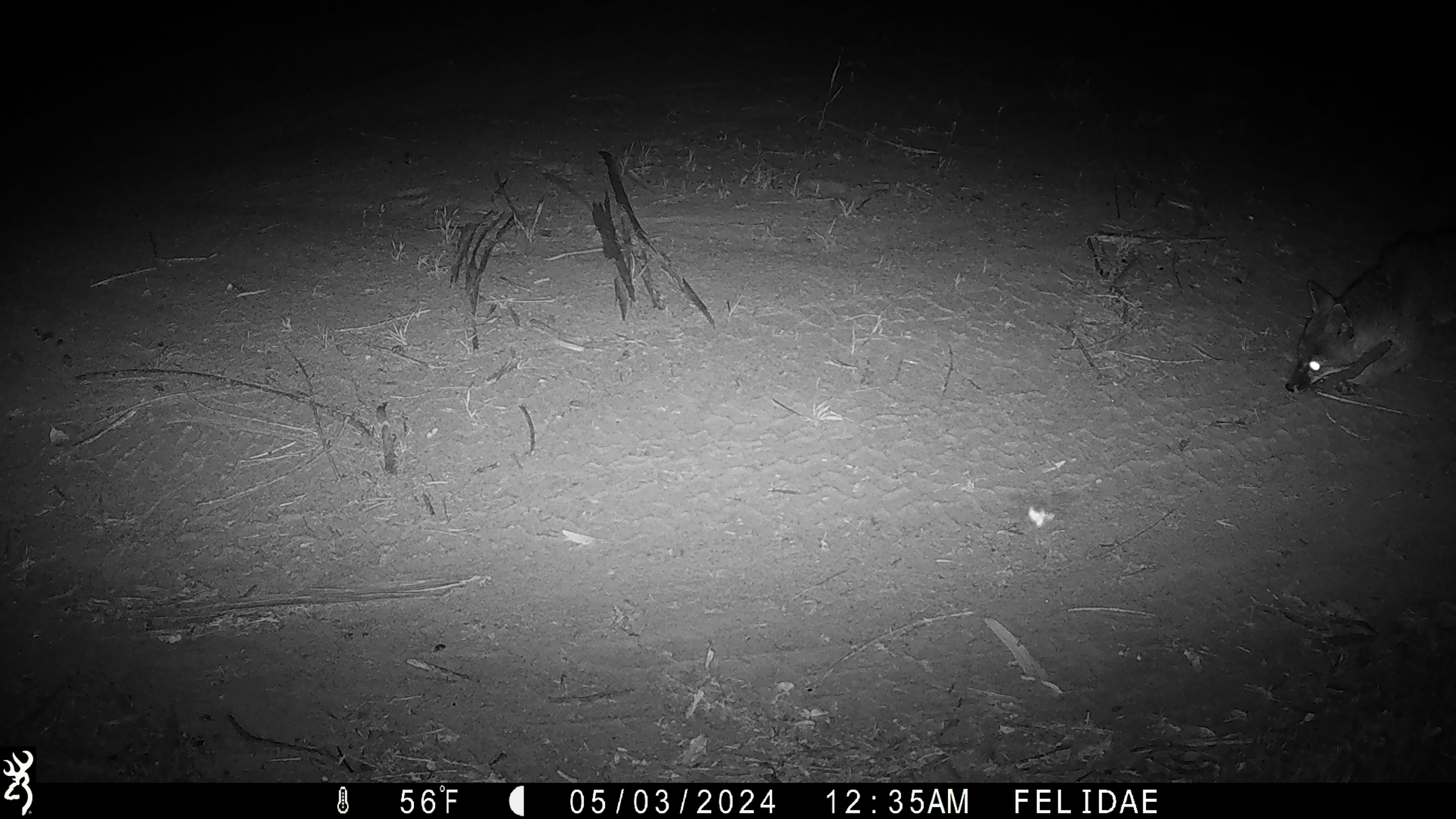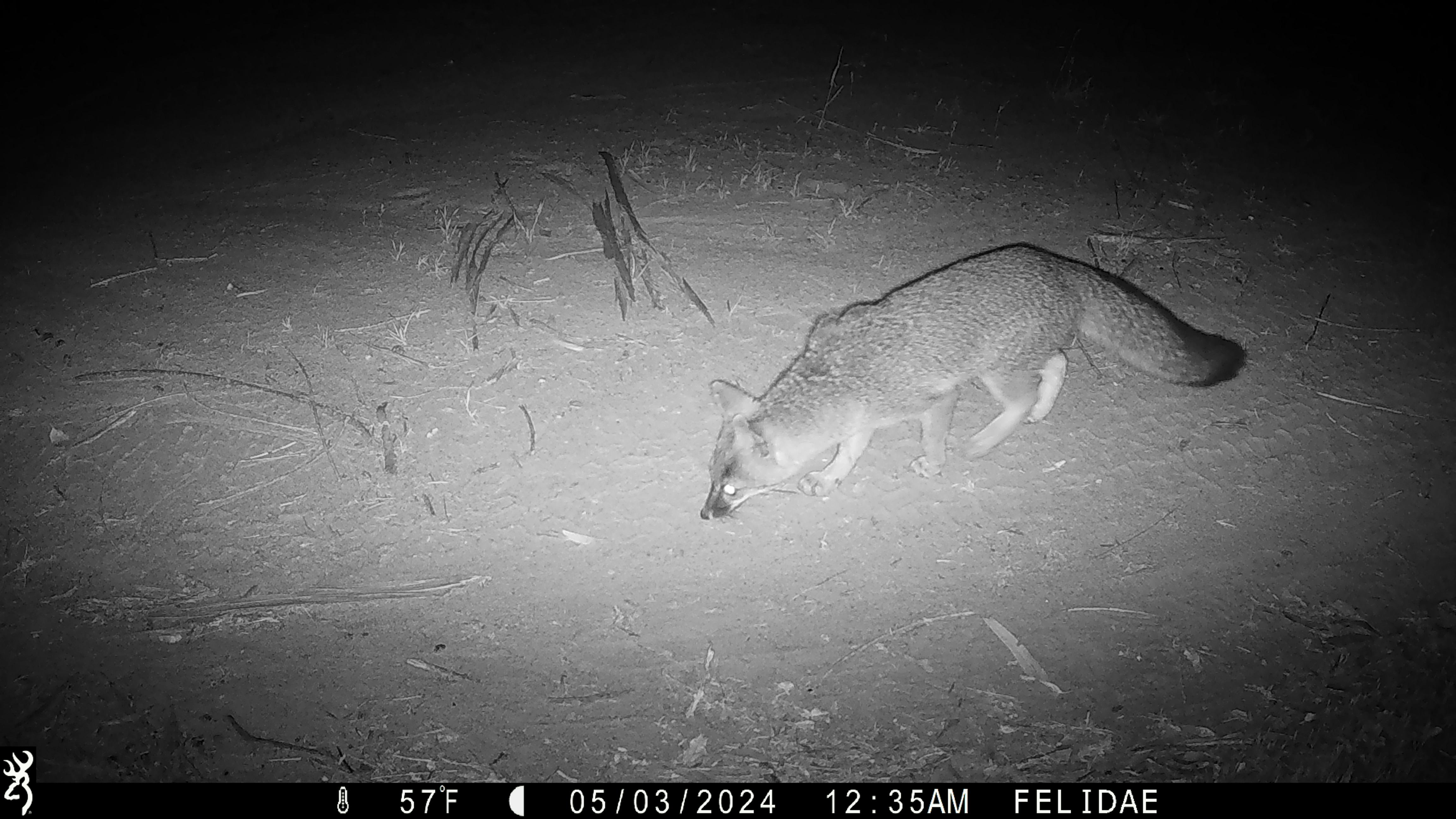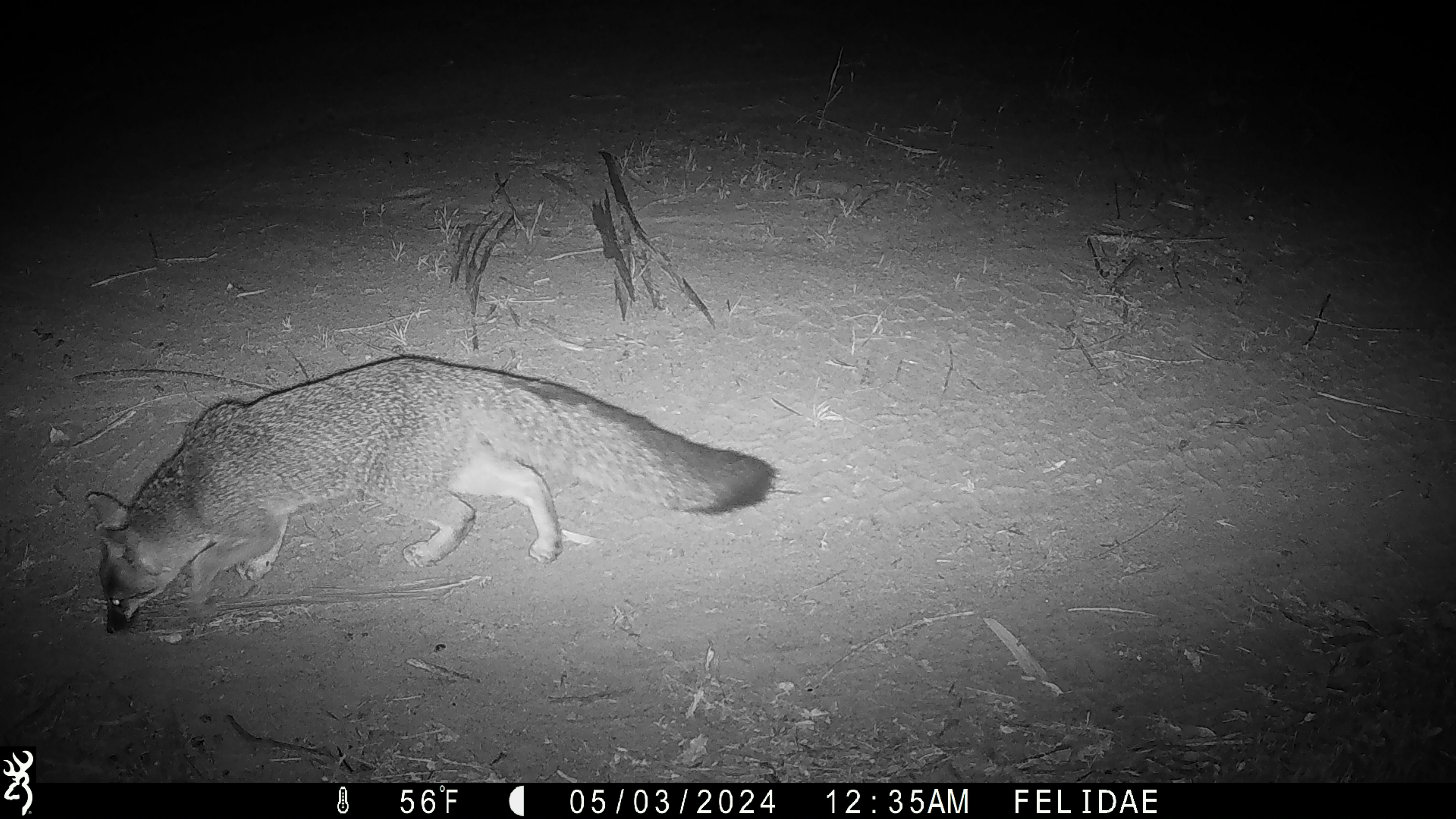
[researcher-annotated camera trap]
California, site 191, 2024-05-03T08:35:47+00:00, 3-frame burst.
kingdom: Animalia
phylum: Chordata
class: Mammalia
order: Carnivora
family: Canidae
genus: Urocyon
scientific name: Urocyon cinereoargenteus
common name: gray fox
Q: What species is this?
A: Gray fox (Urocyon cinereoargenteus).